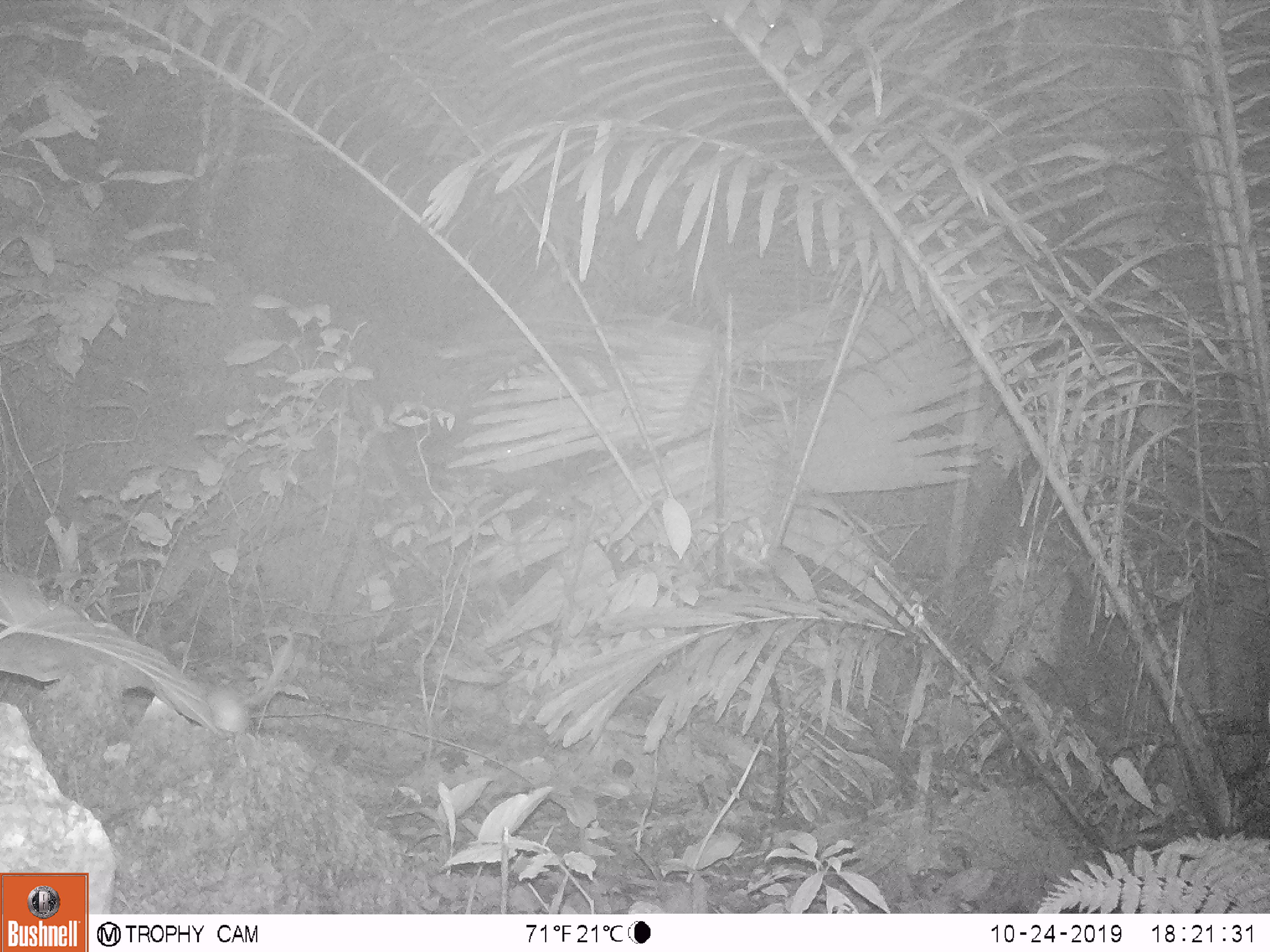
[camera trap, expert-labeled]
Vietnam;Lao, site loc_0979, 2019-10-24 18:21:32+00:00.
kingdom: Animalia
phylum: Chordata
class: Mammalia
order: Rodentia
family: Muridae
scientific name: Muridae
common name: old-world mice and rats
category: unidentified murid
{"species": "unidentified murid (old-world mice and rats) (Muridae)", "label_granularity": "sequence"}